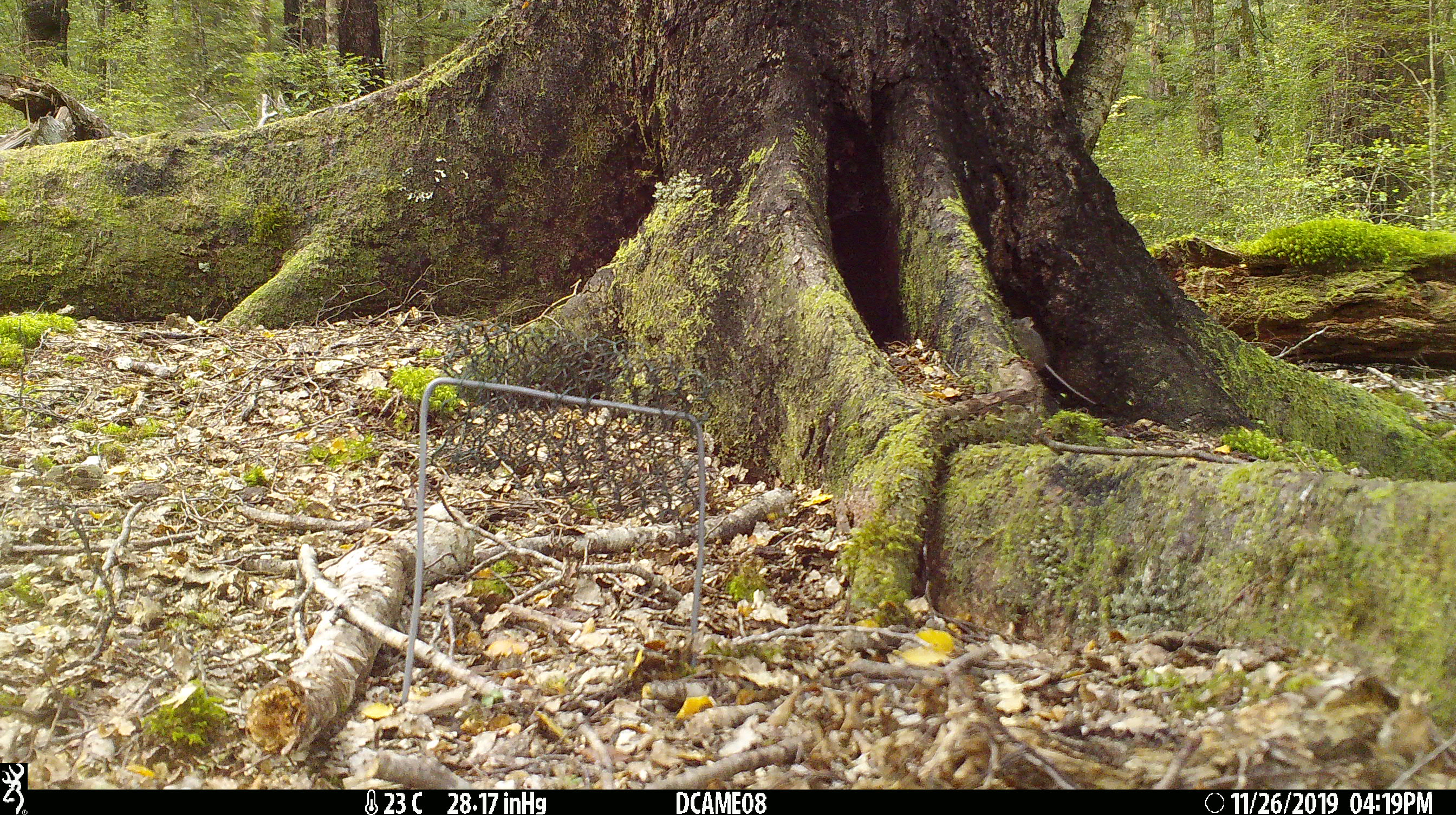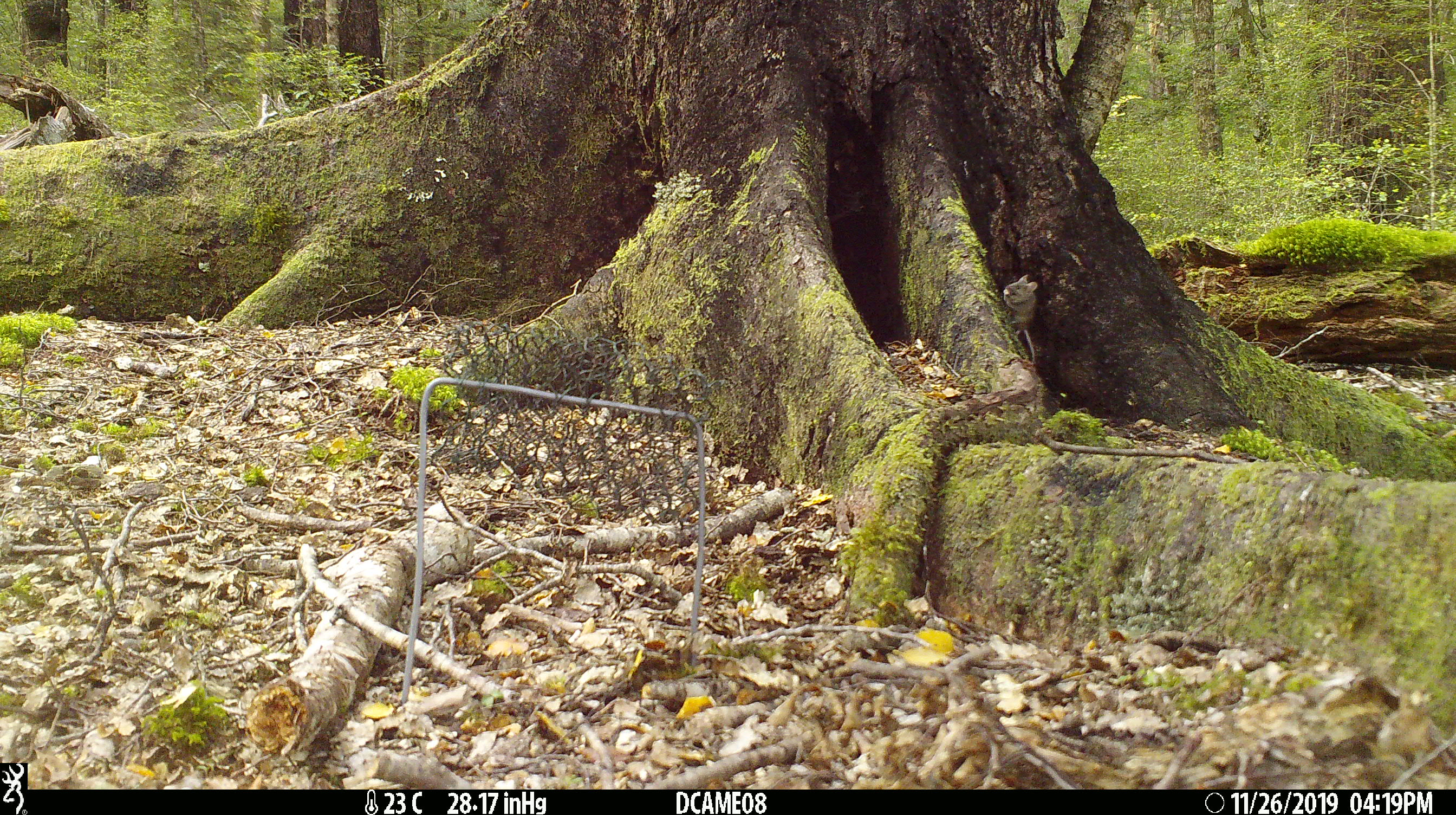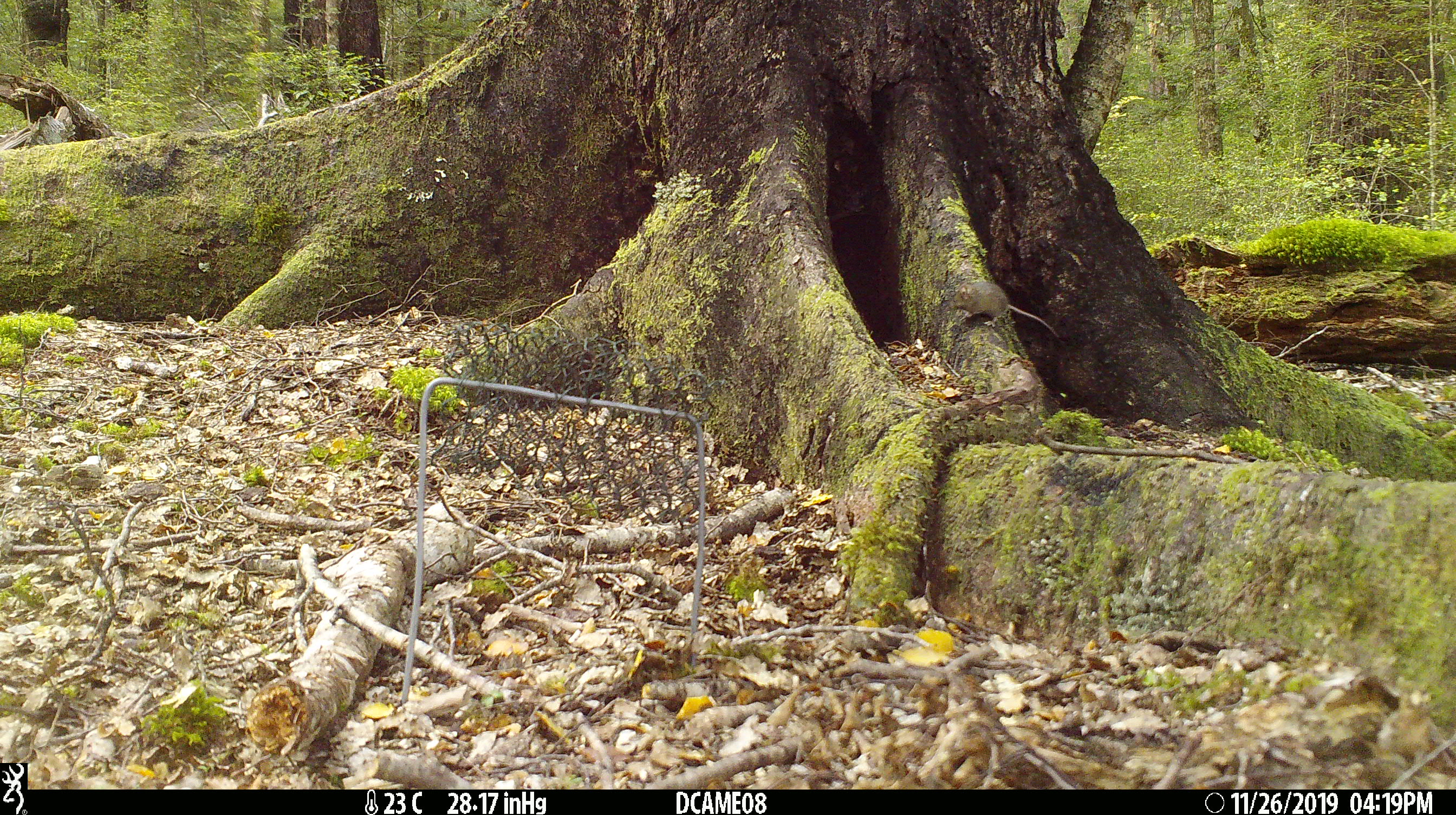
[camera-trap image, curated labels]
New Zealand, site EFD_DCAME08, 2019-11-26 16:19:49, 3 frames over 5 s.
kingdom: Animalia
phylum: Chordata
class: Mammalia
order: Rodentia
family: Muridae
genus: Mus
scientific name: Mus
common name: mouse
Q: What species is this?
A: Mouse (Mus).